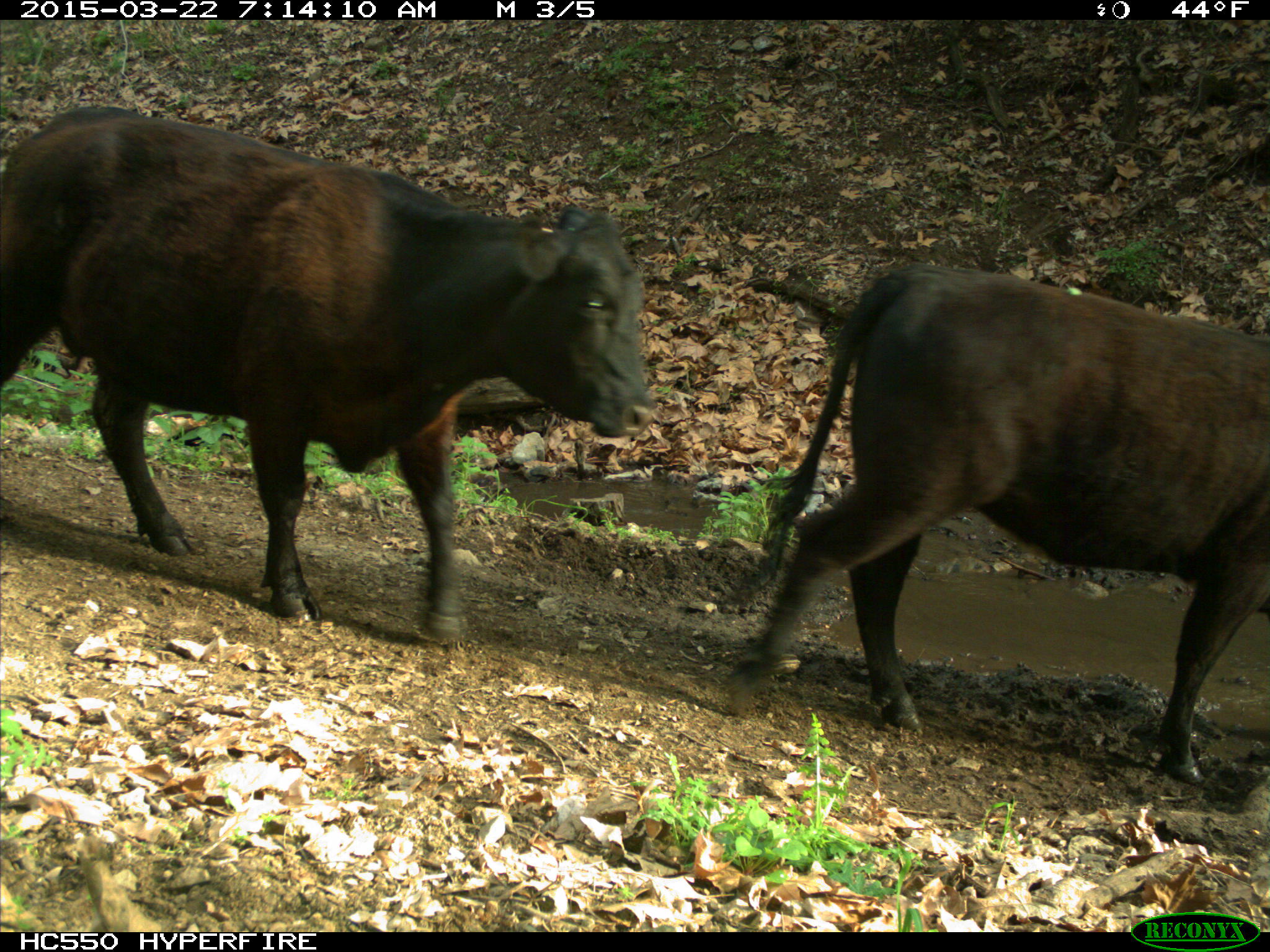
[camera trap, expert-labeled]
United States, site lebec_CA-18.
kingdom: Animalia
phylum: Chordata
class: Mammalia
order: Artiodactyla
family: Bovidae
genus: Bos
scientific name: Bos taurus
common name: domestic cow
Bos taurus (domestic cow).